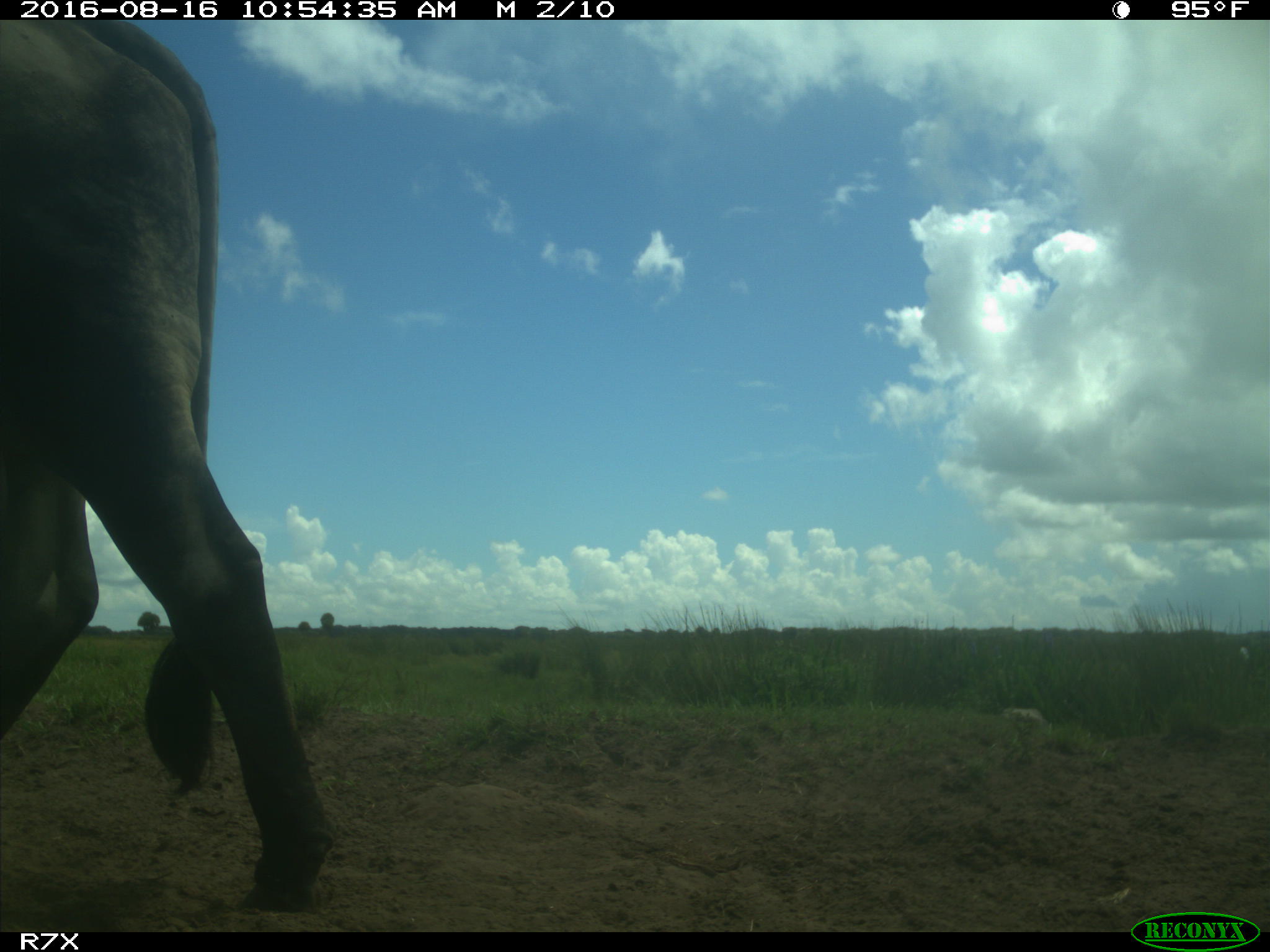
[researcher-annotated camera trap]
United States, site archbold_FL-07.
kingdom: Animalia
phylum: Chordata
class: Mammalia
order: Artiodactyla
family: Bovidae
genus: Bos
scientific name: Bos taurus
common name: domestic cow